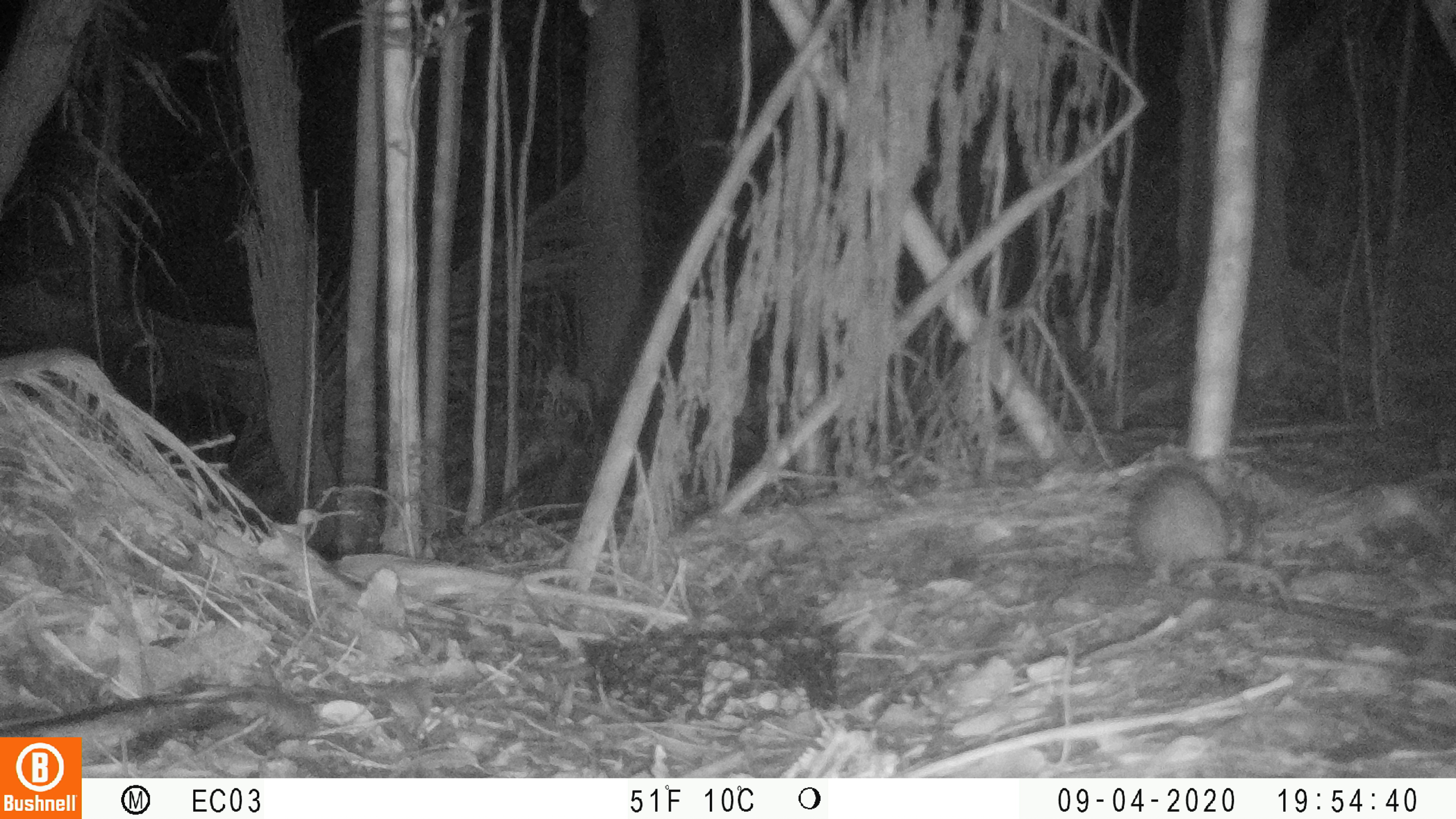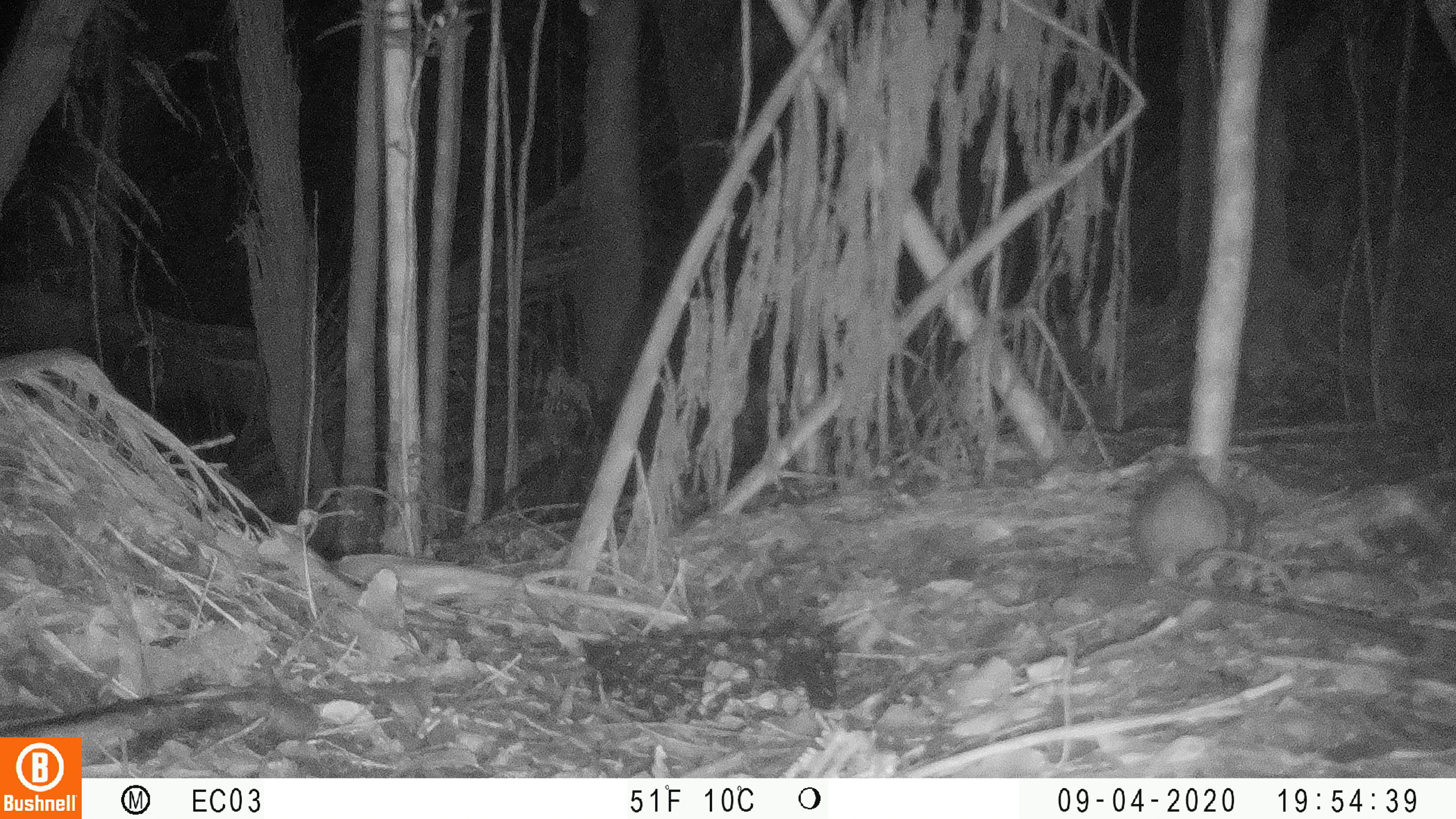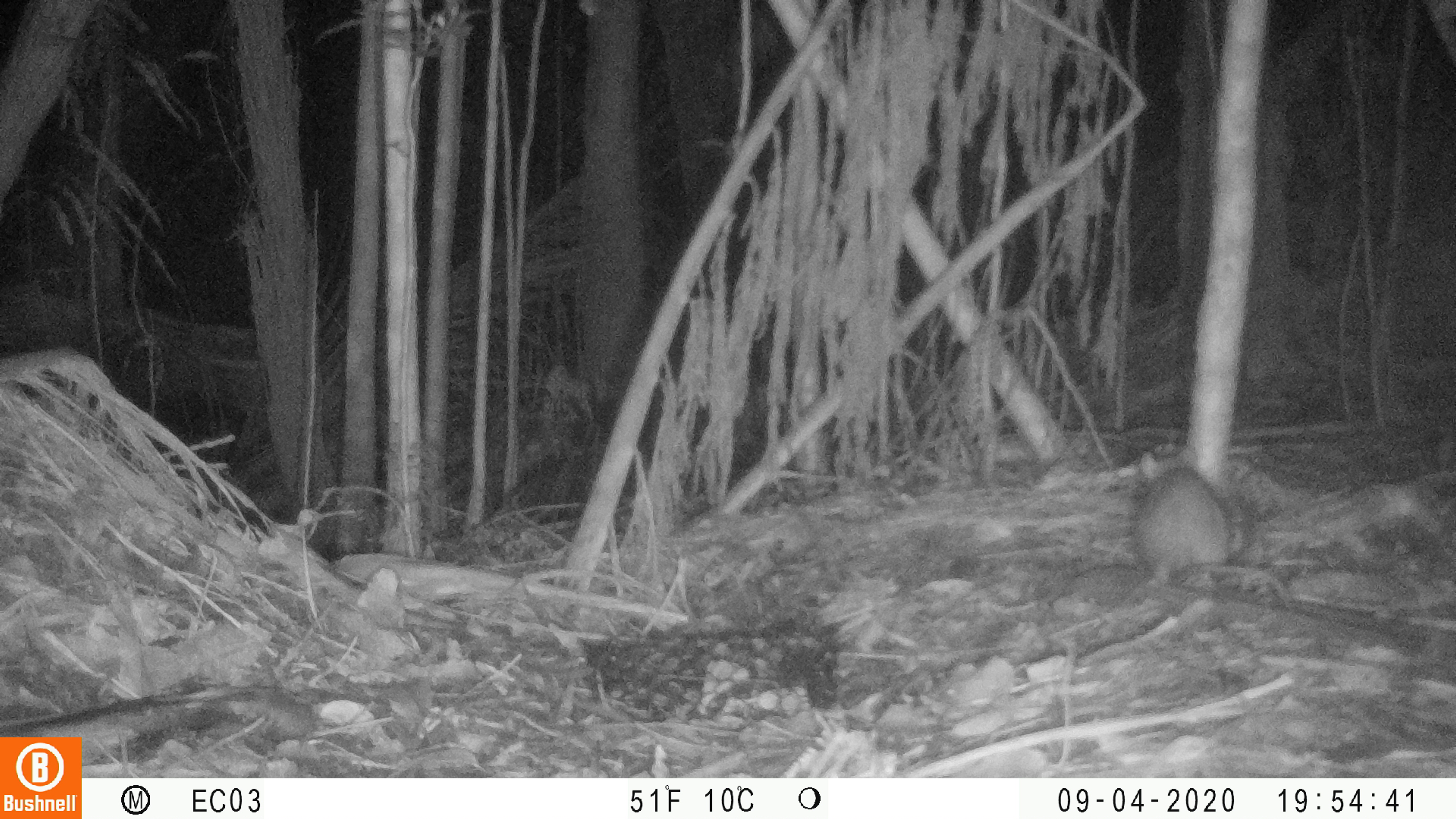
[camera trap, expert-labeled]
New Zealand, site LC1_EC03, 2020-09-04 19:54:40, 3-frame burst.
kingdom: Animalia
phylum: Chordata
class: Mammalia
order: Rodentia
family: Muridae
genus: Rattus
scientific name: Rattus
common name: rat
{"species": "rat (Rattus)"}